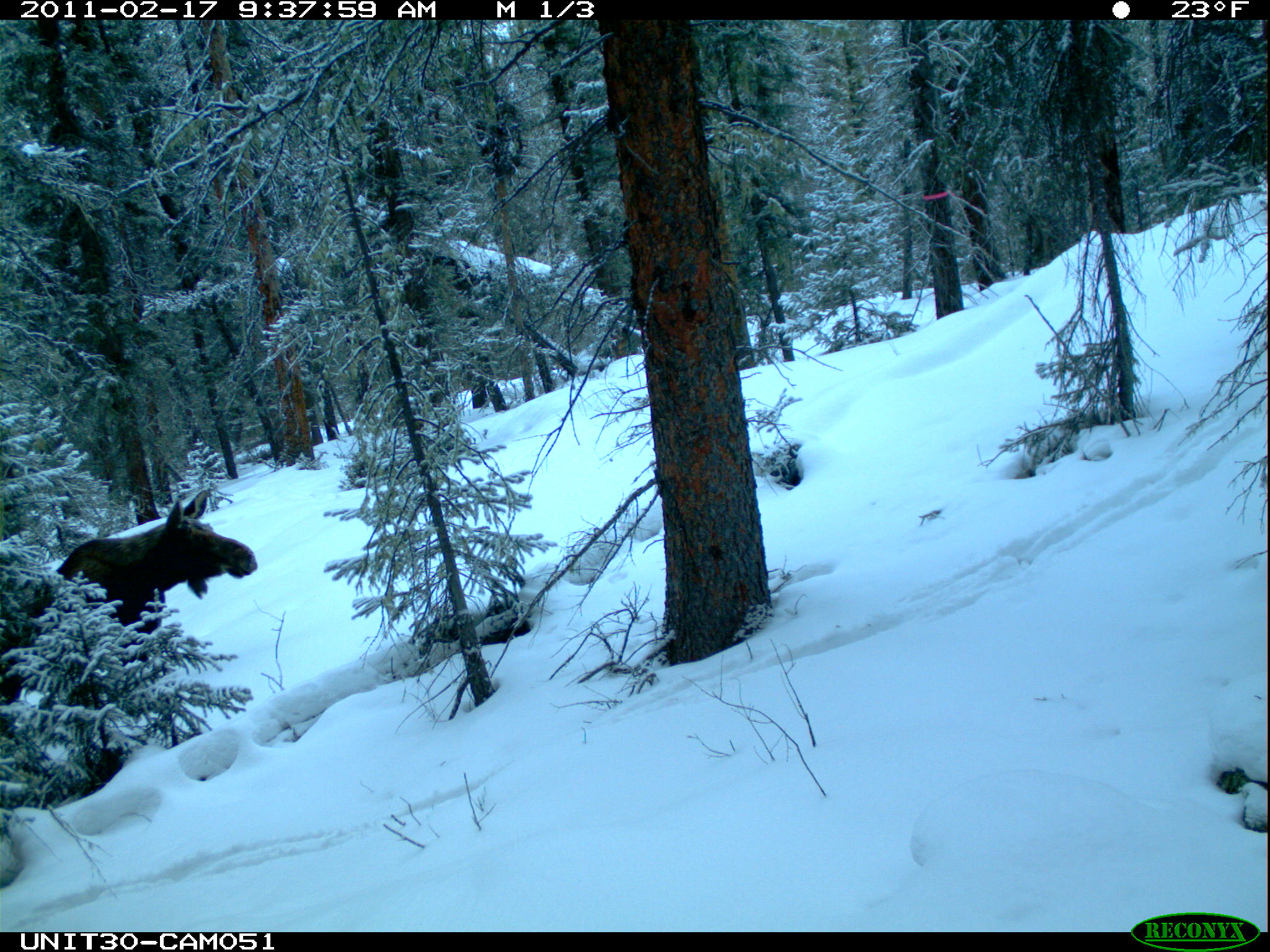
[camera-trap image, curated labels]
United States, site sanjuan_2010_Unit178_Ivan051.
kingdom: Animalia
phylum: Chordata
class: Mammalia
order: Artiodactyla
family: Cervidae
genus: Alces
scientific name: Alces alces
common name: moose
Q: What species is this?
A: Alces alces (moose).